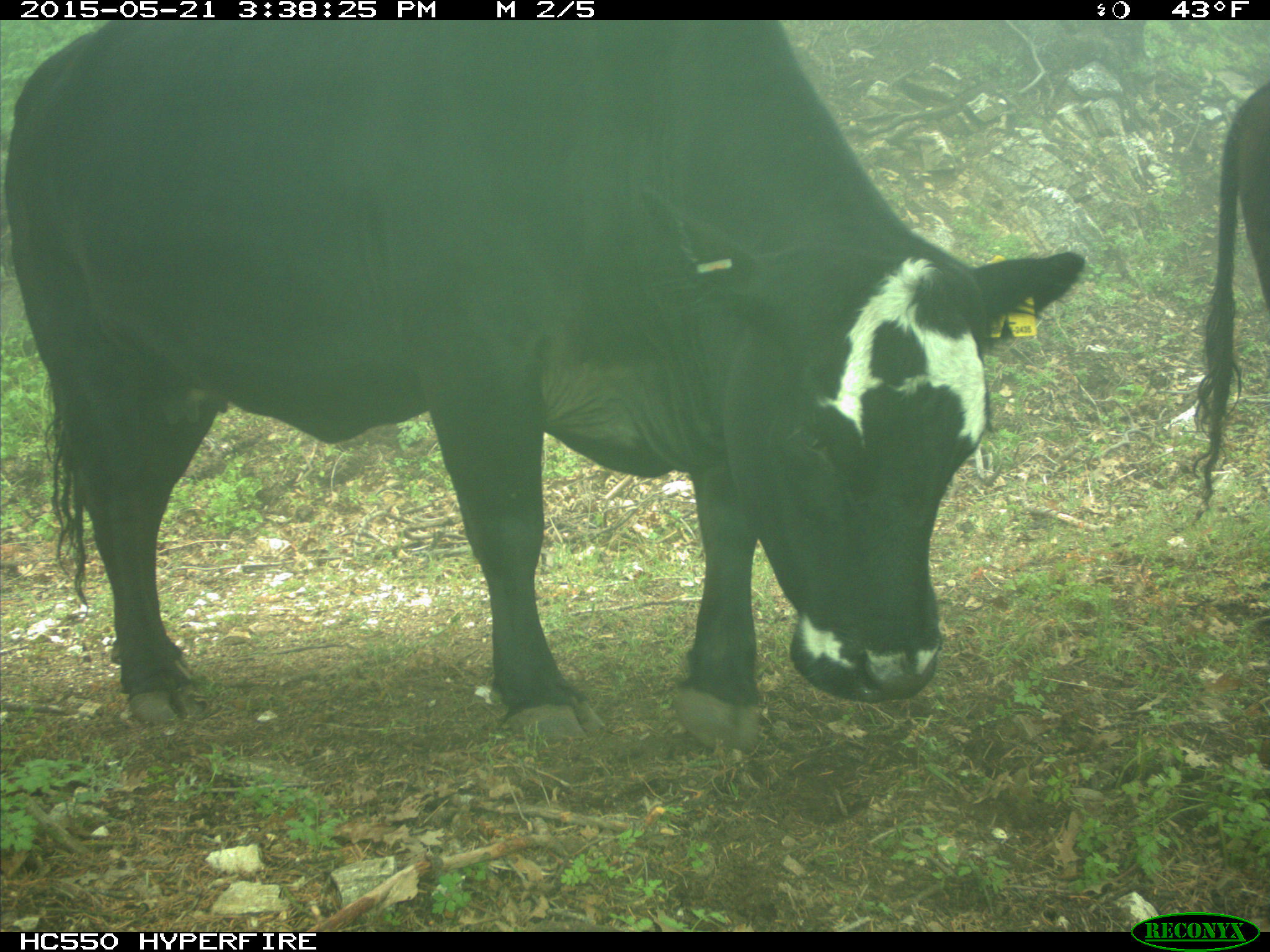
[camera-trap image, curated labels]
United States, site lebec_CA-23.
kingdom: Animalia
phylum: Chordata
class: Mammalia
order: Artiodactyla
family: Bovidae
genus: Bos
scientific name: Bos taurus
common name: domestic cow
Bos taurus (domestic cow).